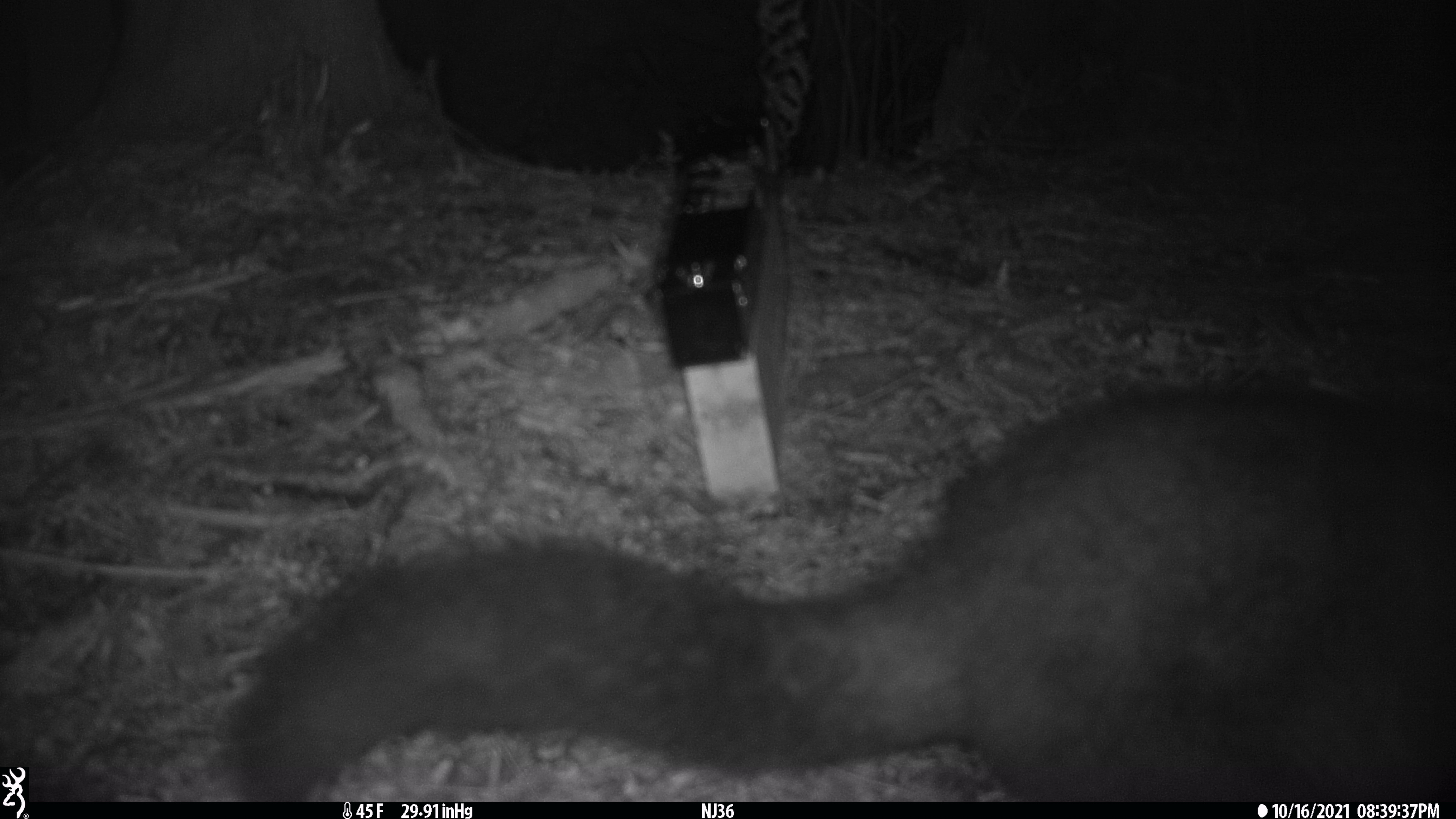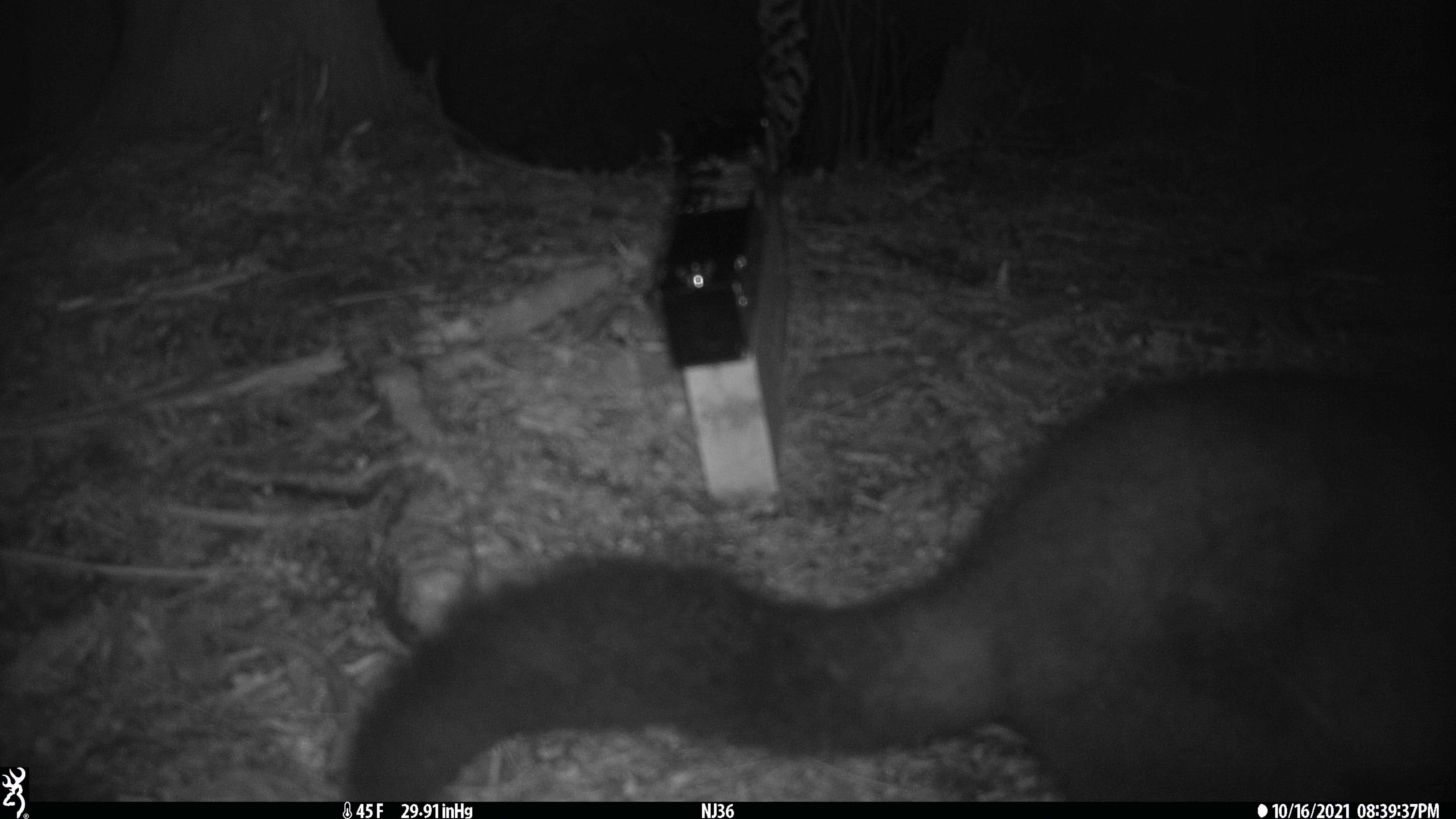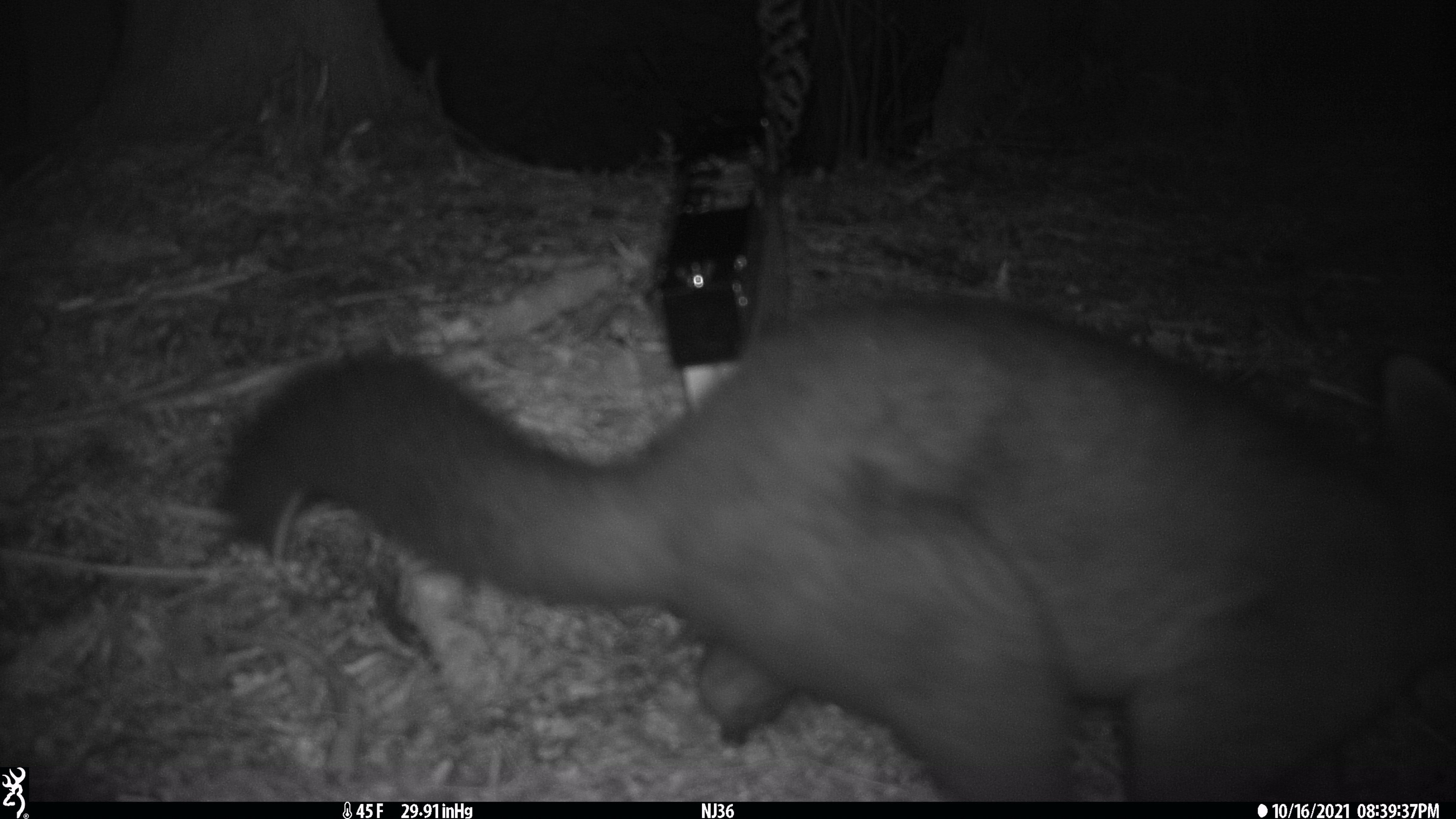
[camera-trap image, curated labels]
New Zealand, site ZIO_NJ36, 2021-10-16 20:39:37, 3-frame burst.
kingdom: Animalia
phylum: Chordata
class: Mammalia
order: Diprotodontia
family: Phalangeridae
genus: Trichosurus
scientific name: Trichosurus vulpecula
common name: common brushtail possum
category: possum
Possum (common brushtail possum) (Trichosurus vulpecula).